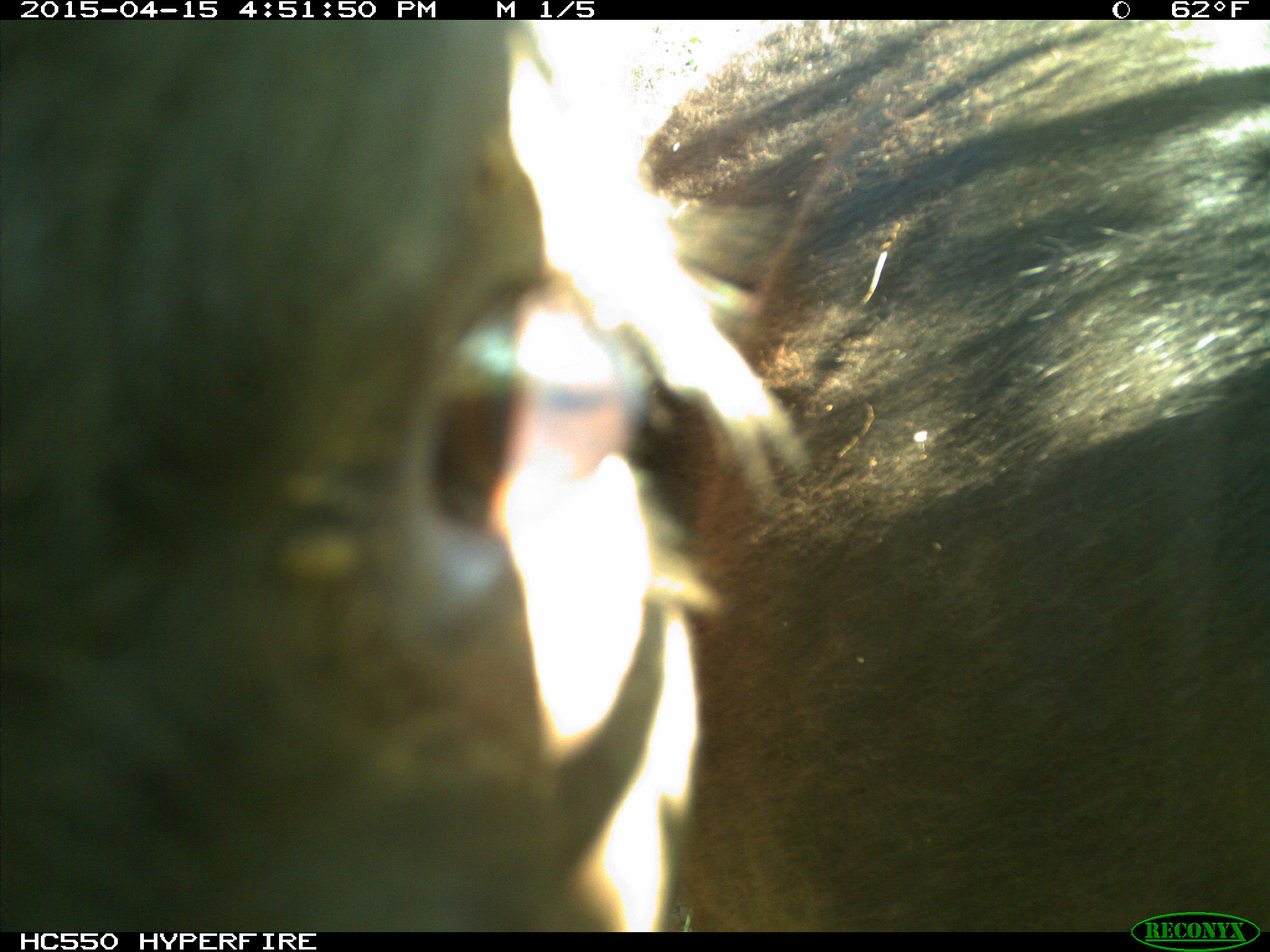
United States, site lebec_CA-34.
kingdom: Animalia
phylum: Chordata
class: Mammalia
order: Artiodactyla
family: Bovidae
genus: Bos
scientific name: Bos taurus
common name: domestic cow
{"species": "Bos taurus (domestic cow)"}